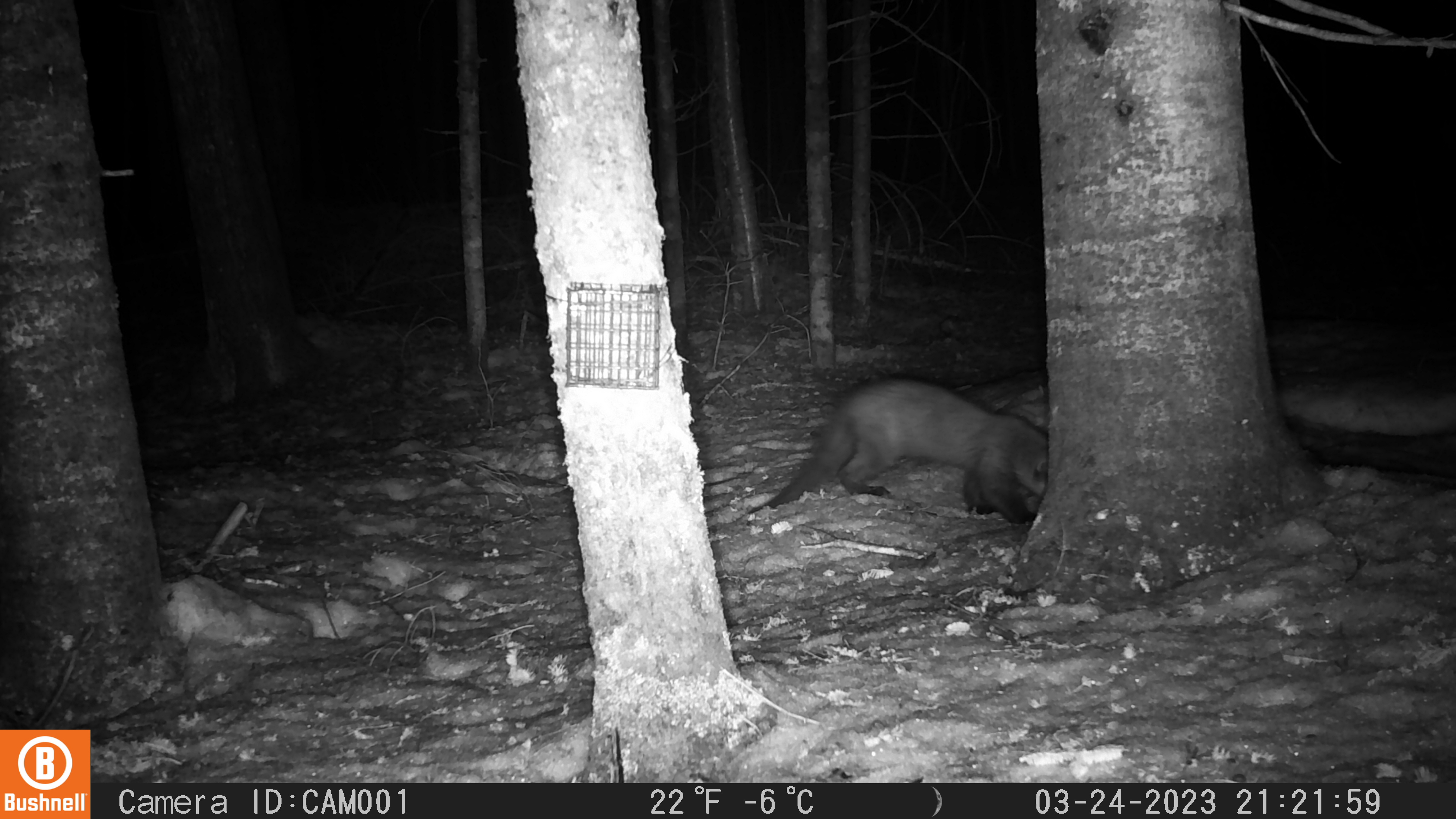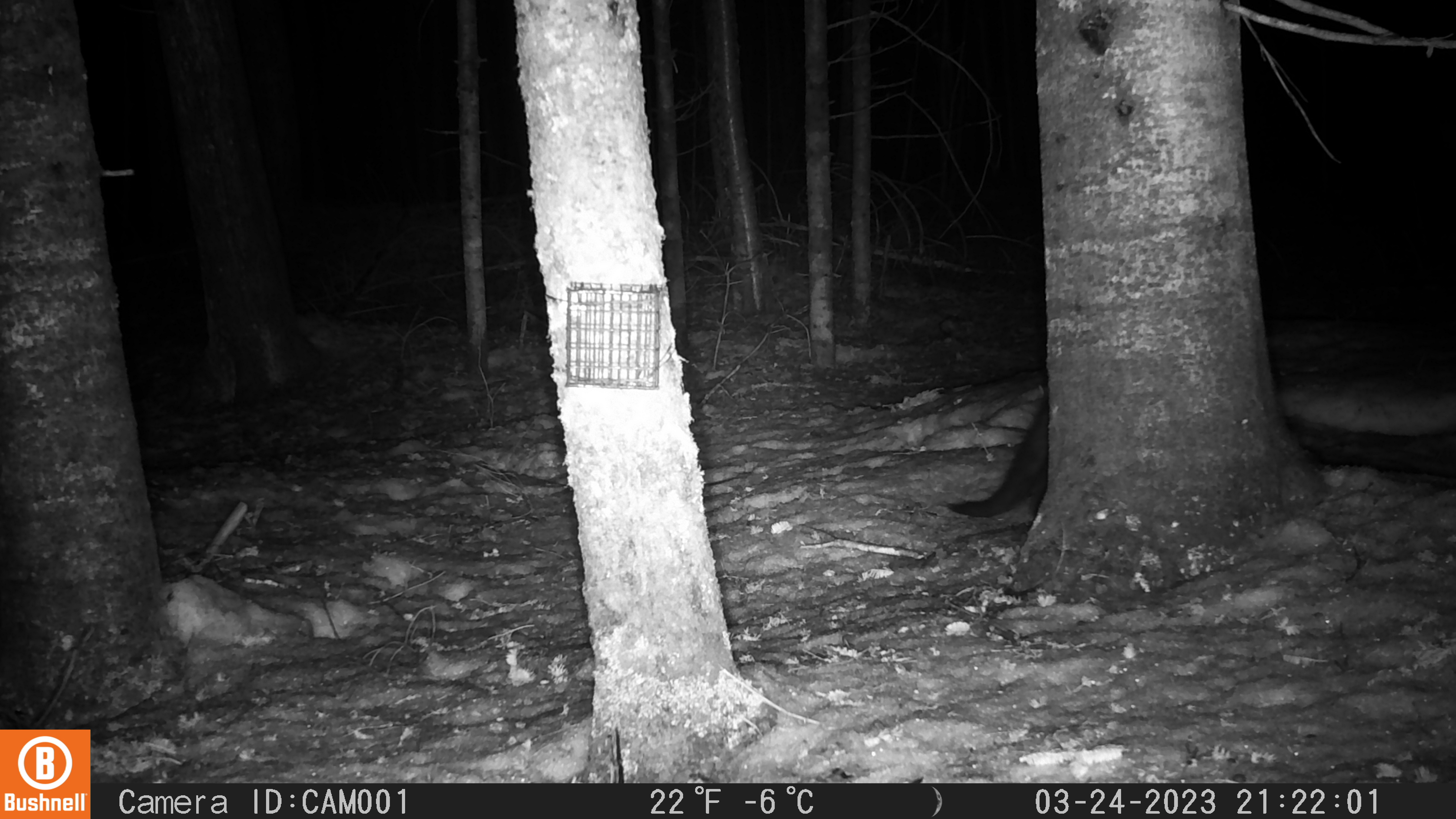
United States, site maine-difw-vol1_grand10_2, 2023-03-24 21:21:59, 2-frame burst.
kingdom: Animalia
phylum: Chordata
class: Mammalia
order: Carnivora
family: Mustelidae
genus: Pekania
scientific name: Pekania pennanti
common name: fisher